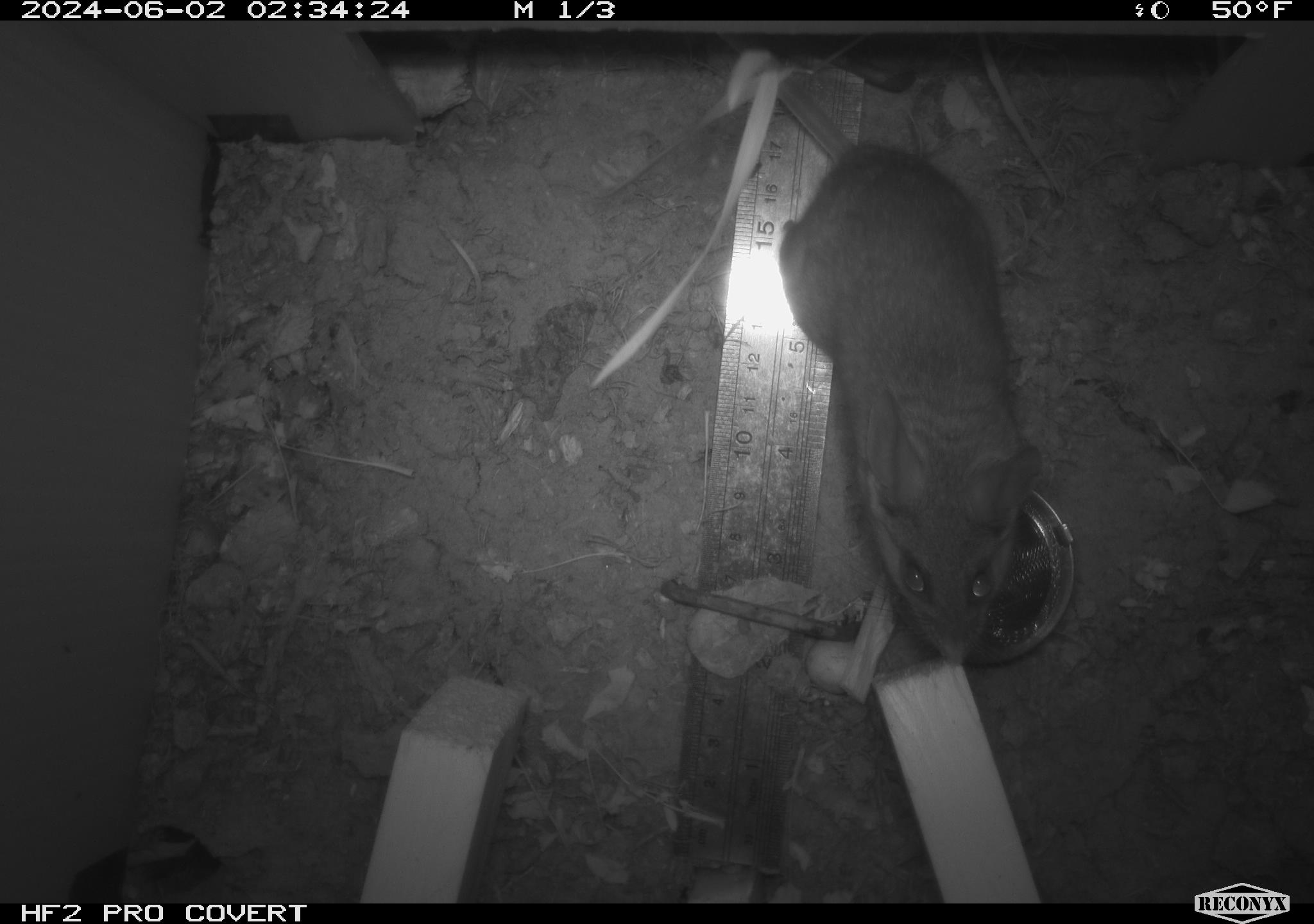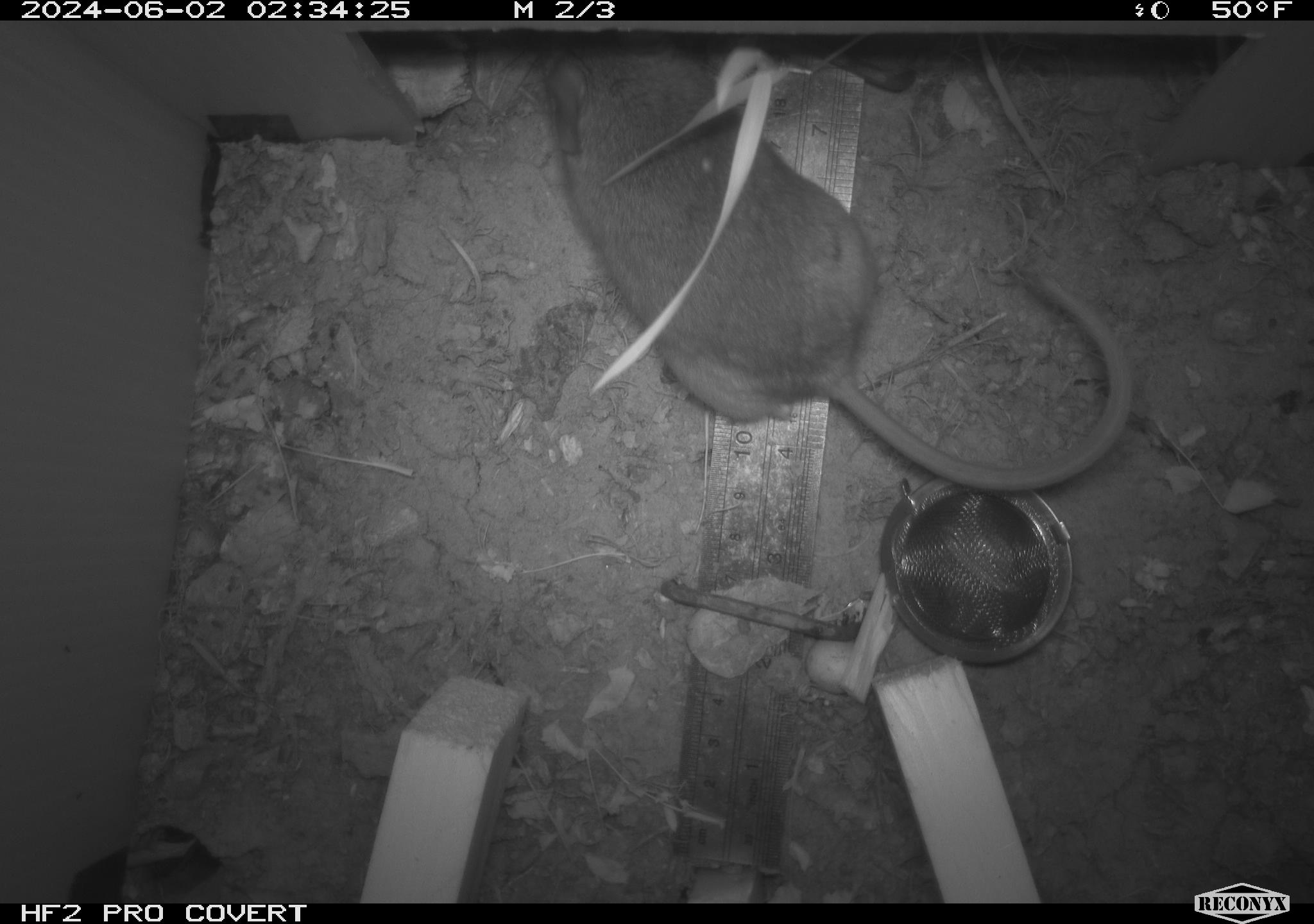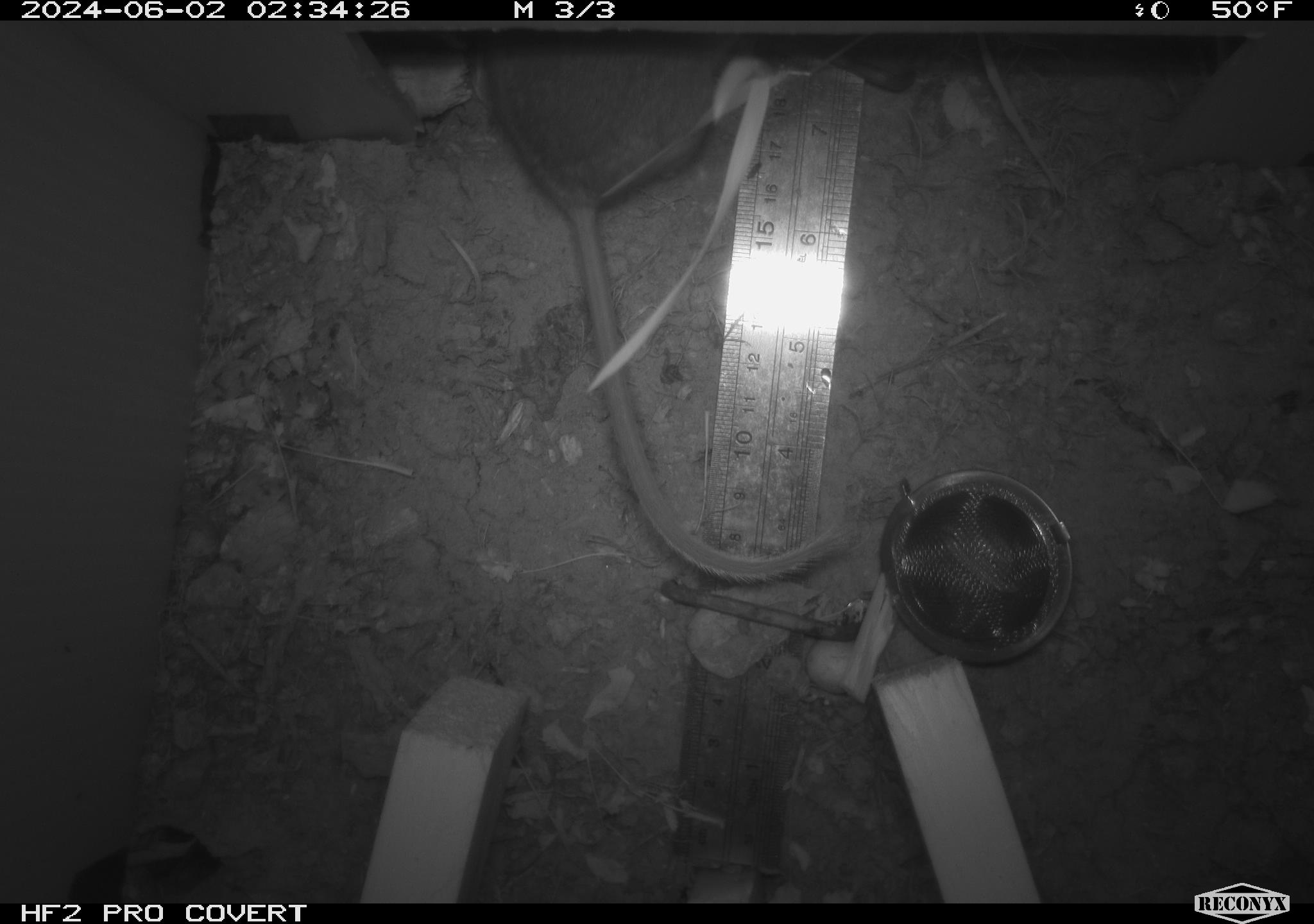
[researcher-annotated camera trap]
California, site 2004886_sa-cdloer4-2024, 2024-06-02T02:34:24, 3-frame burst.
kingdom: Animalia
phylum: Chordata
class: Mammalia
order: Rodentia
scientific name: Rodentia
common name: rodent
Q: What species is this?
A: Rodent (Rodentia).